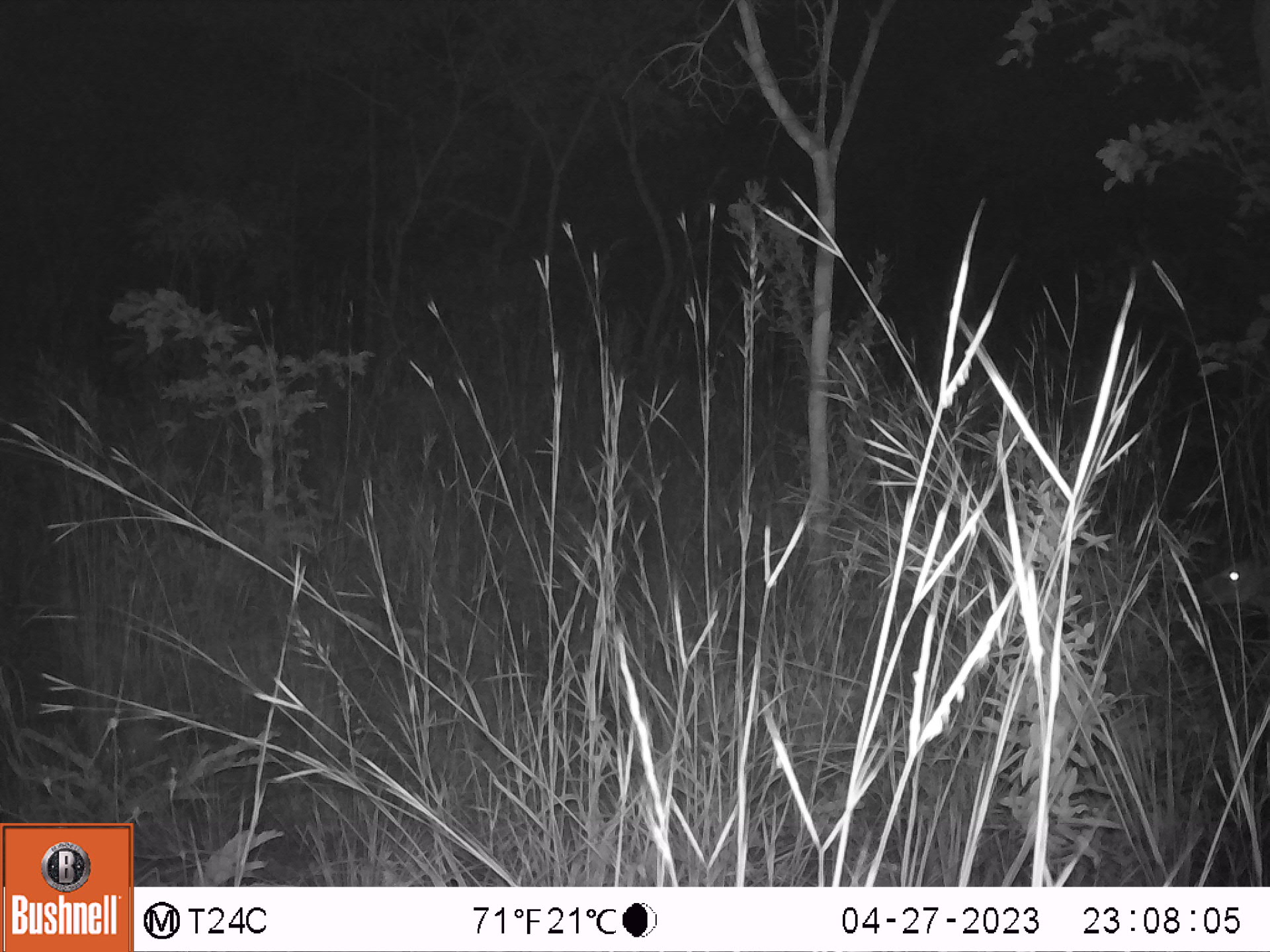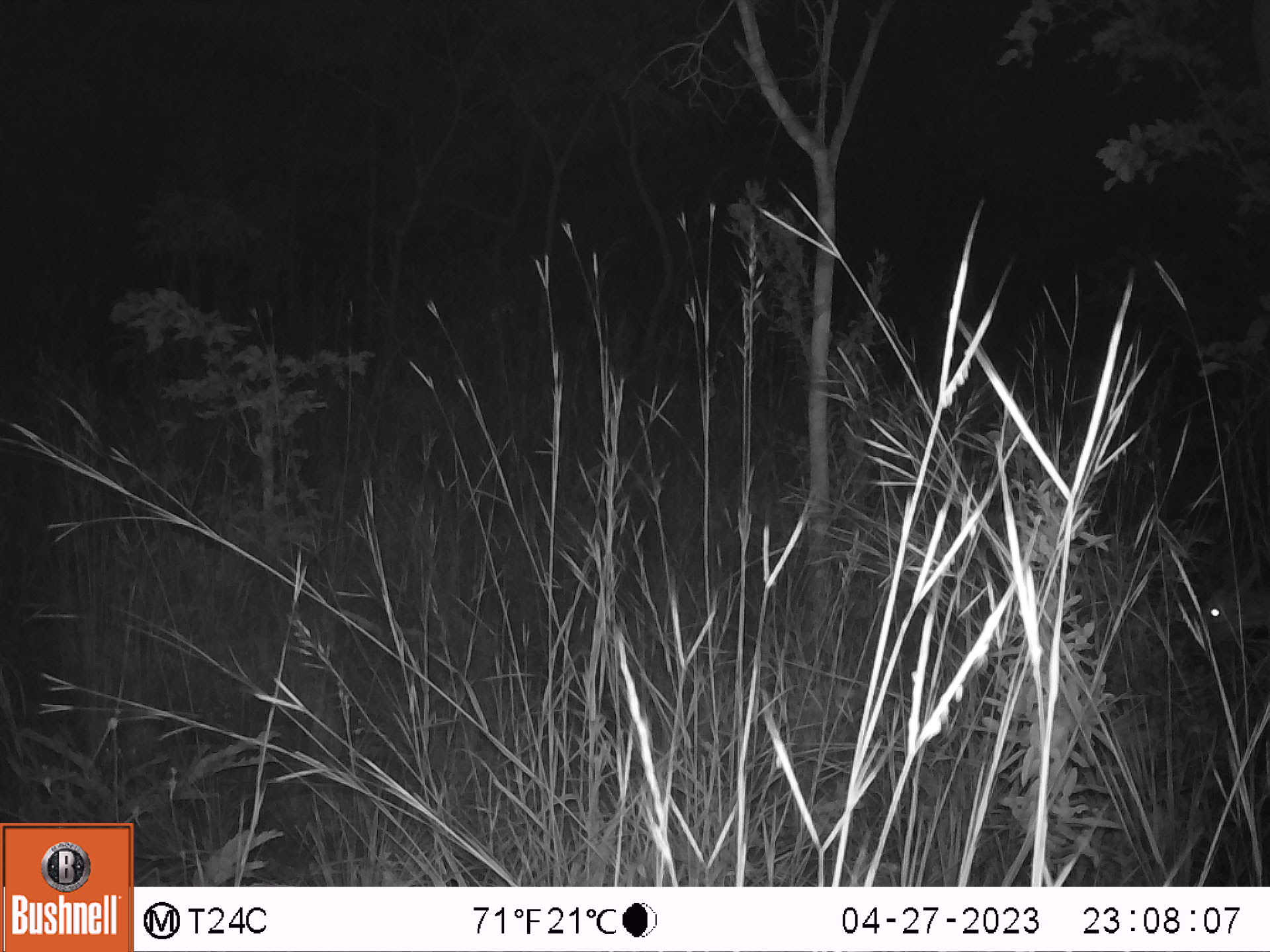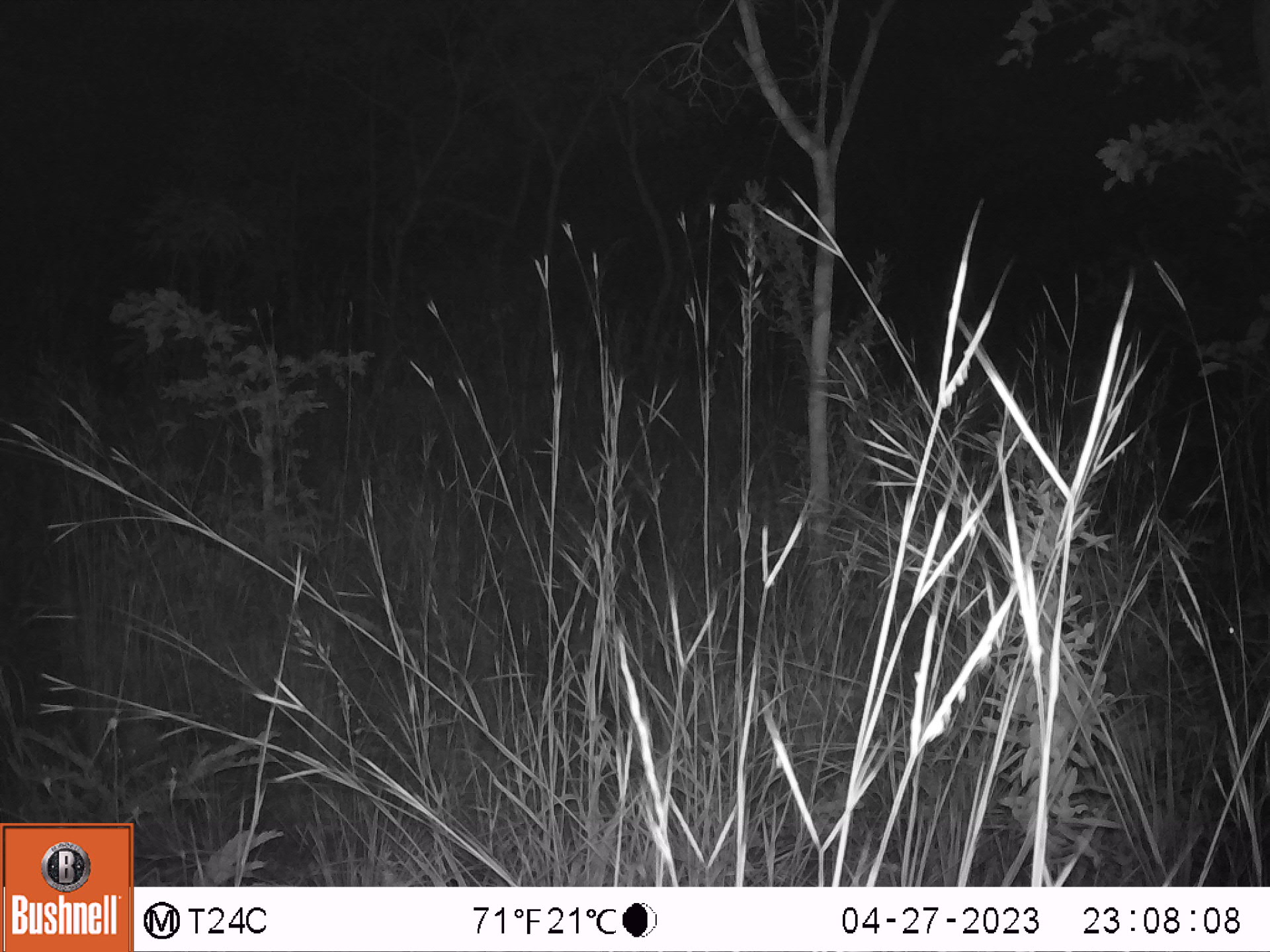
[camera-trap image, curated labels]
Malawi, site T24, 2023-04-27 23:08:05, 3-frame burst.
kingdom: Animalia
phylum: Chordata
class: Mammalia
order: Artiodactyla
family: Bovidae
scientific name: Antilopinae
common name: small antelope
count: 1